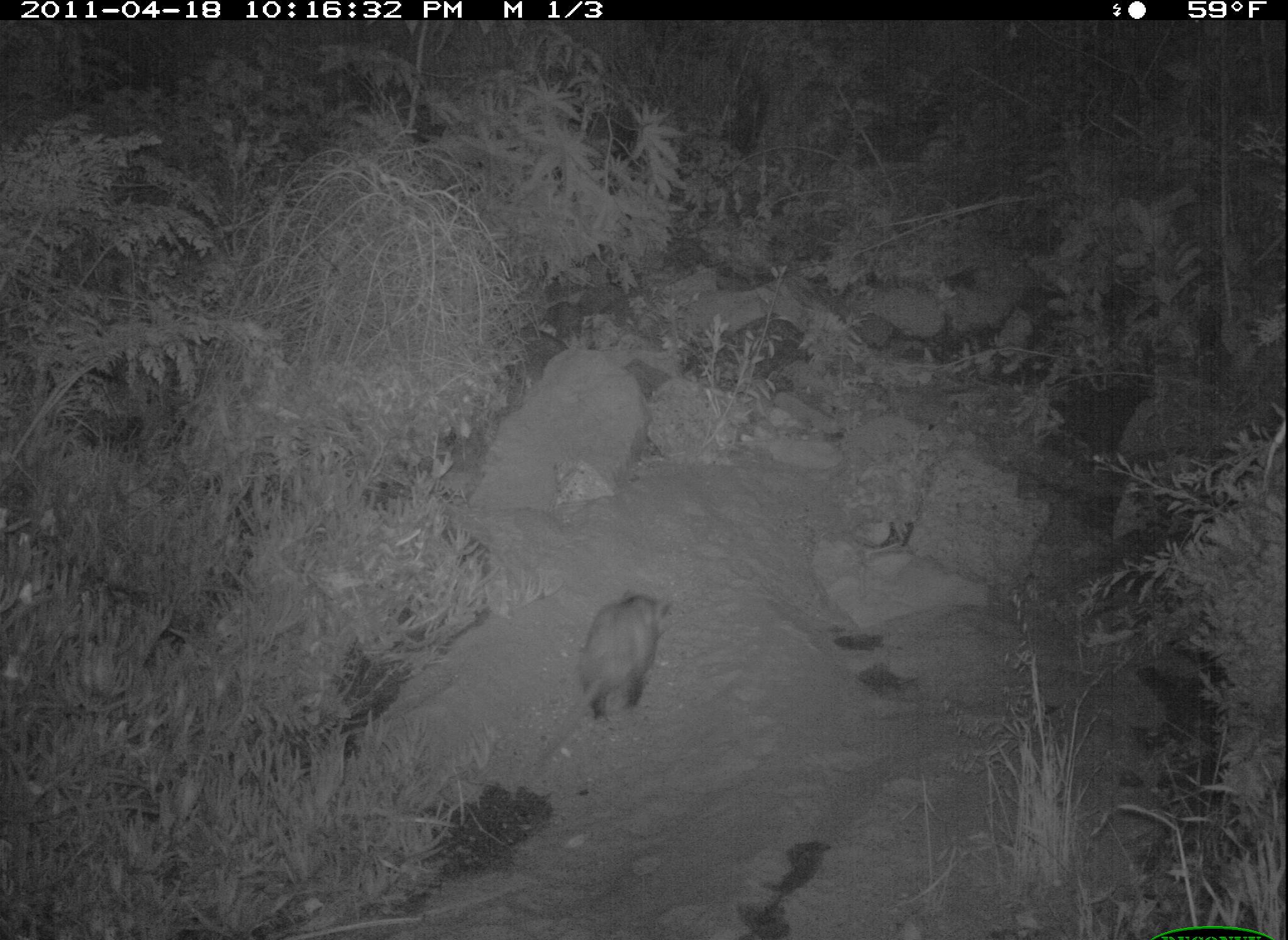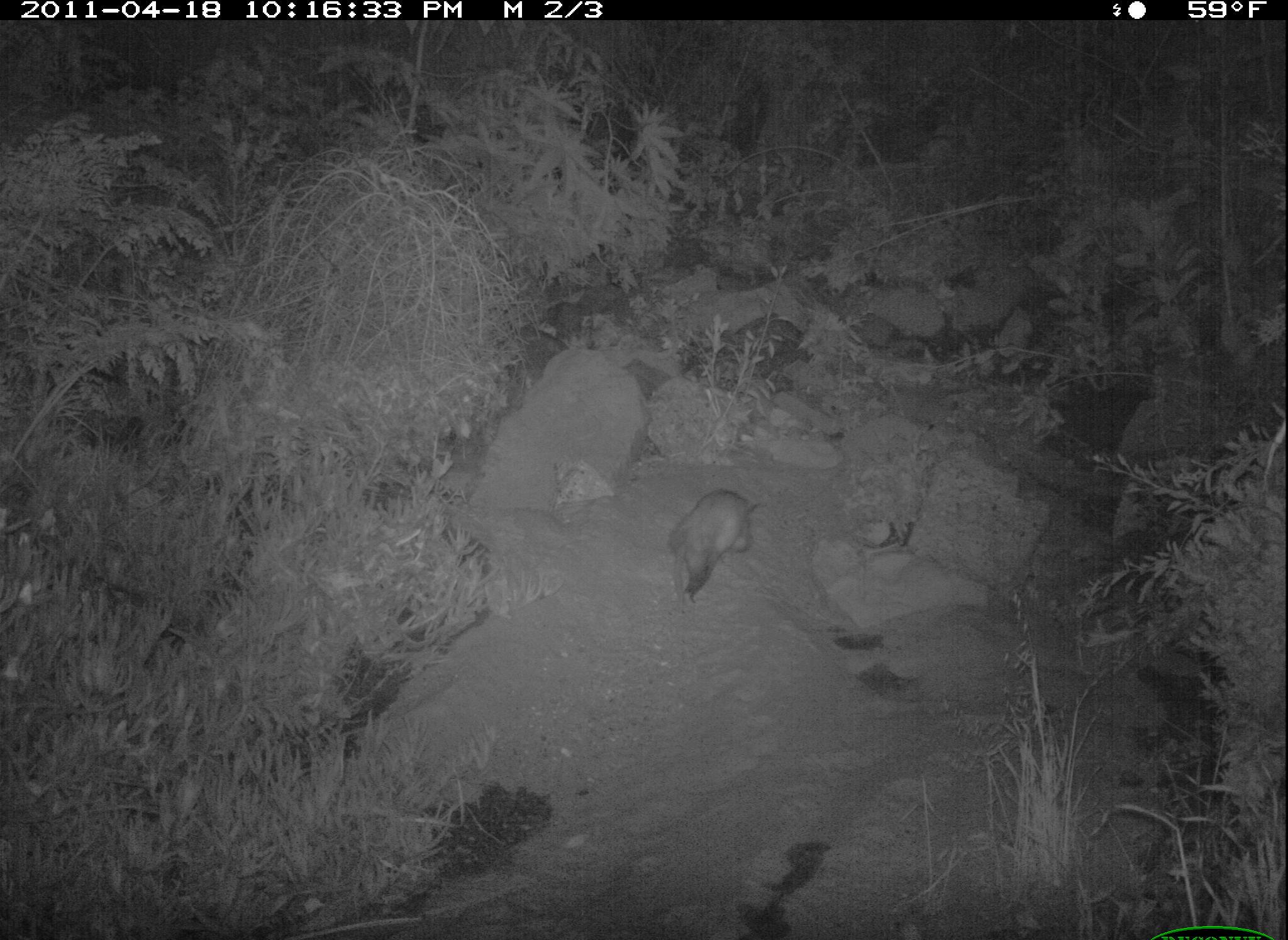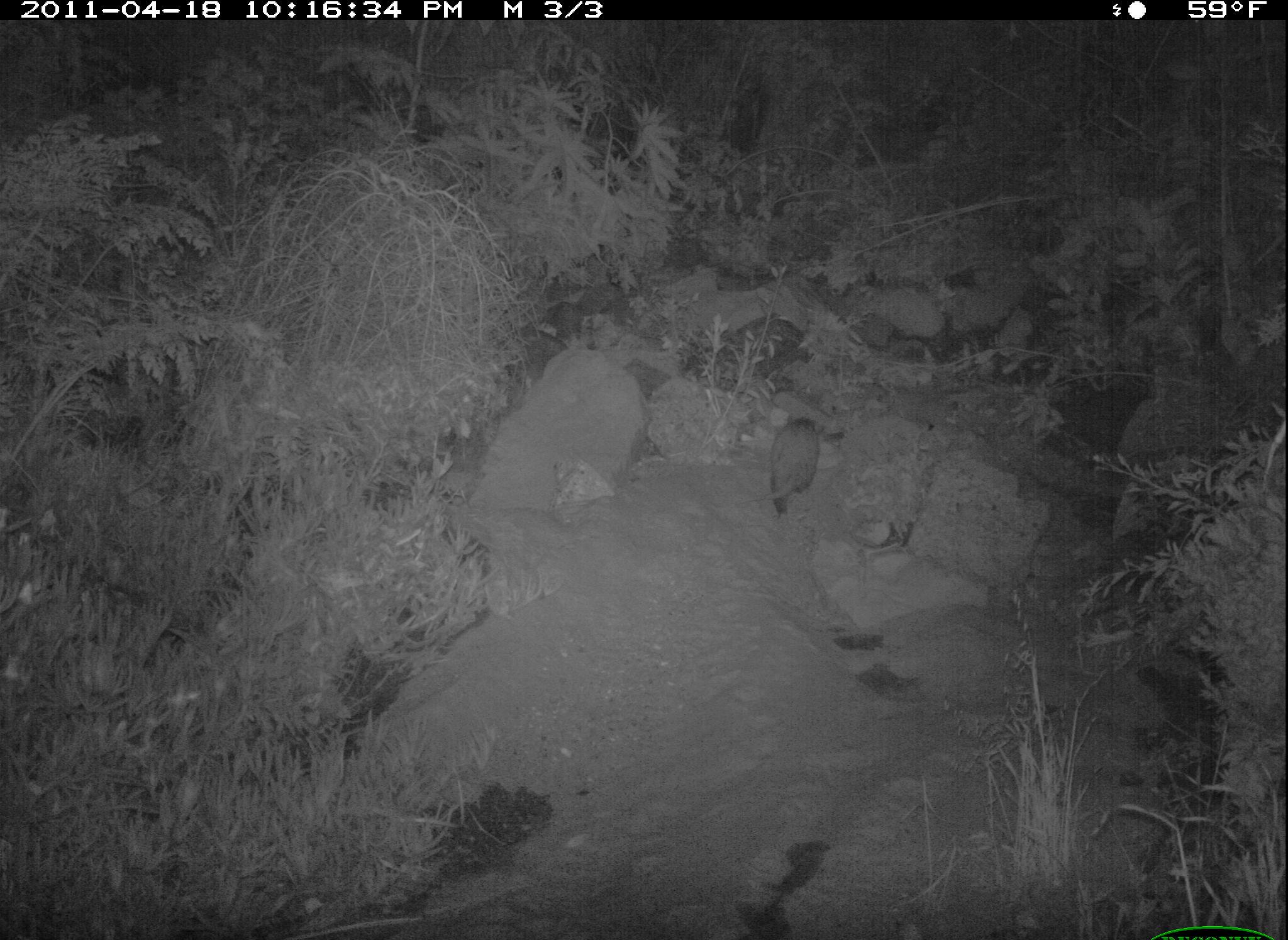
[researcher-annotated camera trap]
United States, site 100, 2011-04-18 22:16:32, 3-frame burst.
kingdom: Animalia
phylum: Chordata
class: Mammalia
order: Didelphimorphia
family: Didelphidae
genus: Didelphis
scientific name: Didelphis virginiana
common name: virginia opossum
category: opossum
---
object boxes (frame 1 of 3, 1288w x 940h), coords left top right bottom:
opossum: 533 586 682 771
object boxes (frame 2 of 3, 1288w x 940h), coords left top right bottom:
opossum: 654 455 777 612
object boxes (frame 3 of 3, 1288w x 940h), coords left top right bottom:
opossum: 751 408 832 523